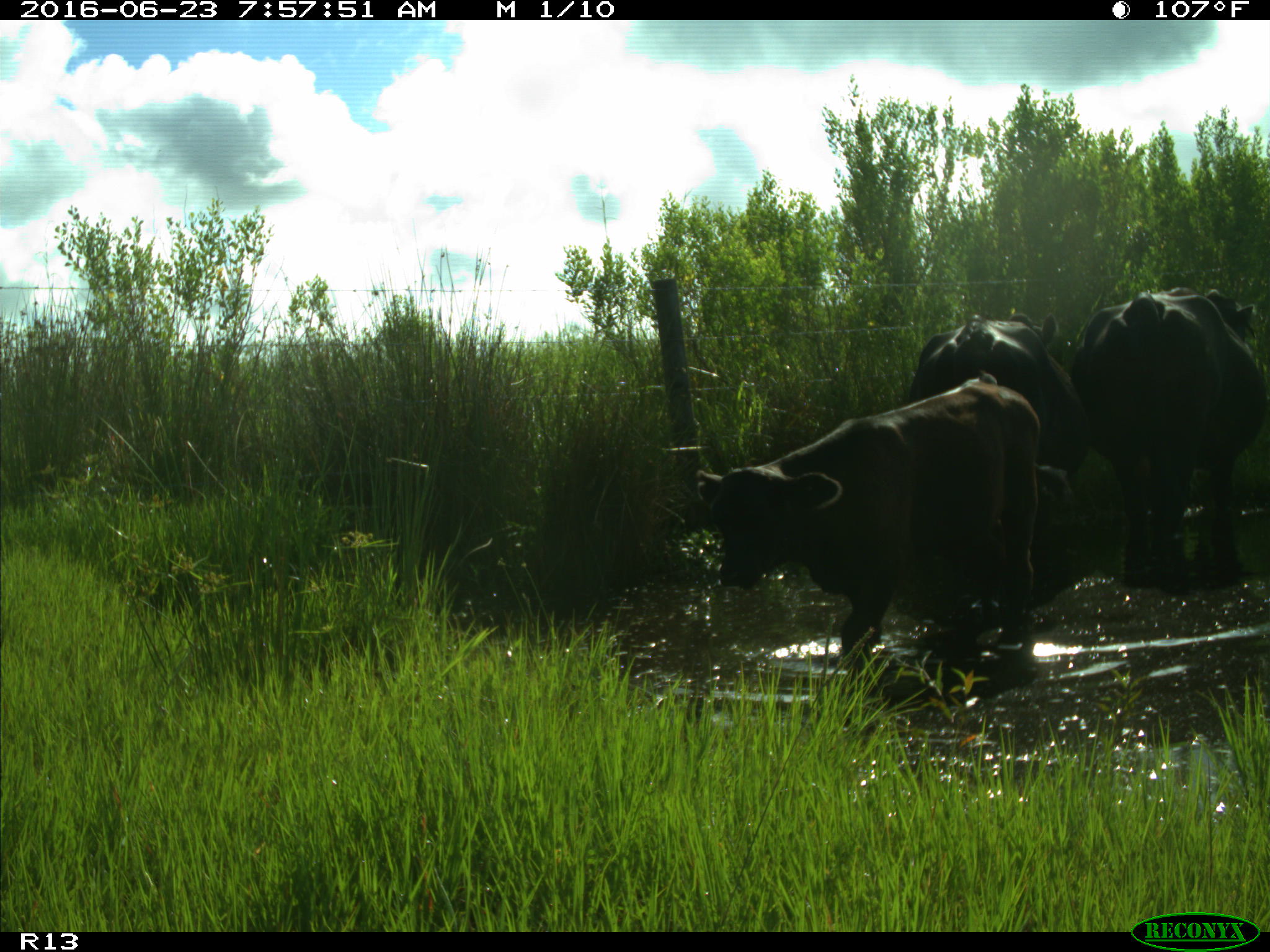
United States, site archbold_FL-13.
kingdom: Animalia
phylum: Chordata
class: Mammalia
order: Artiodactyla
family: Bovidae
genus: Bos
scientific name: Bos taurus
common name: domestic cow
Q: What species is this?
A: Bos taurus (domestic cow).